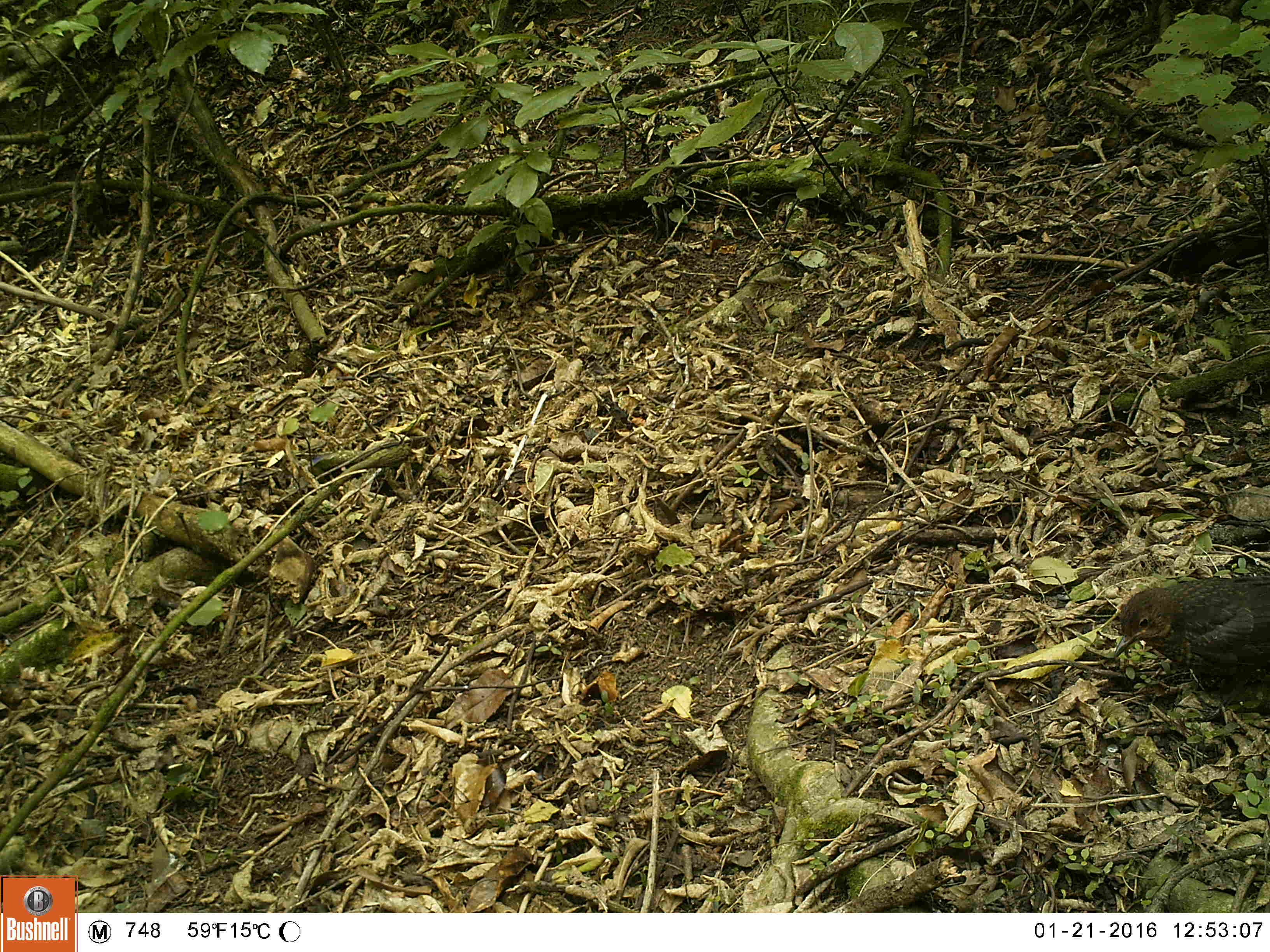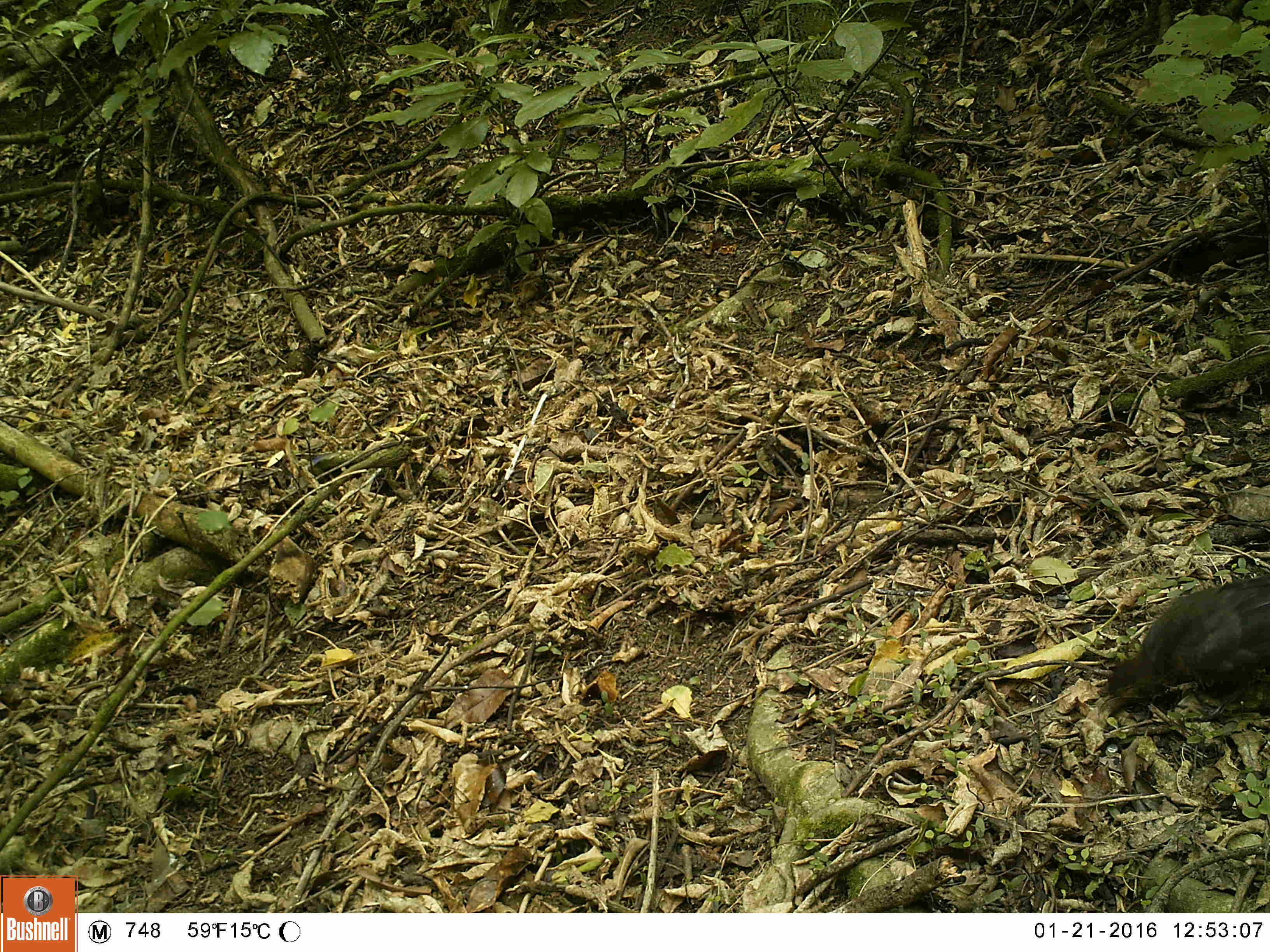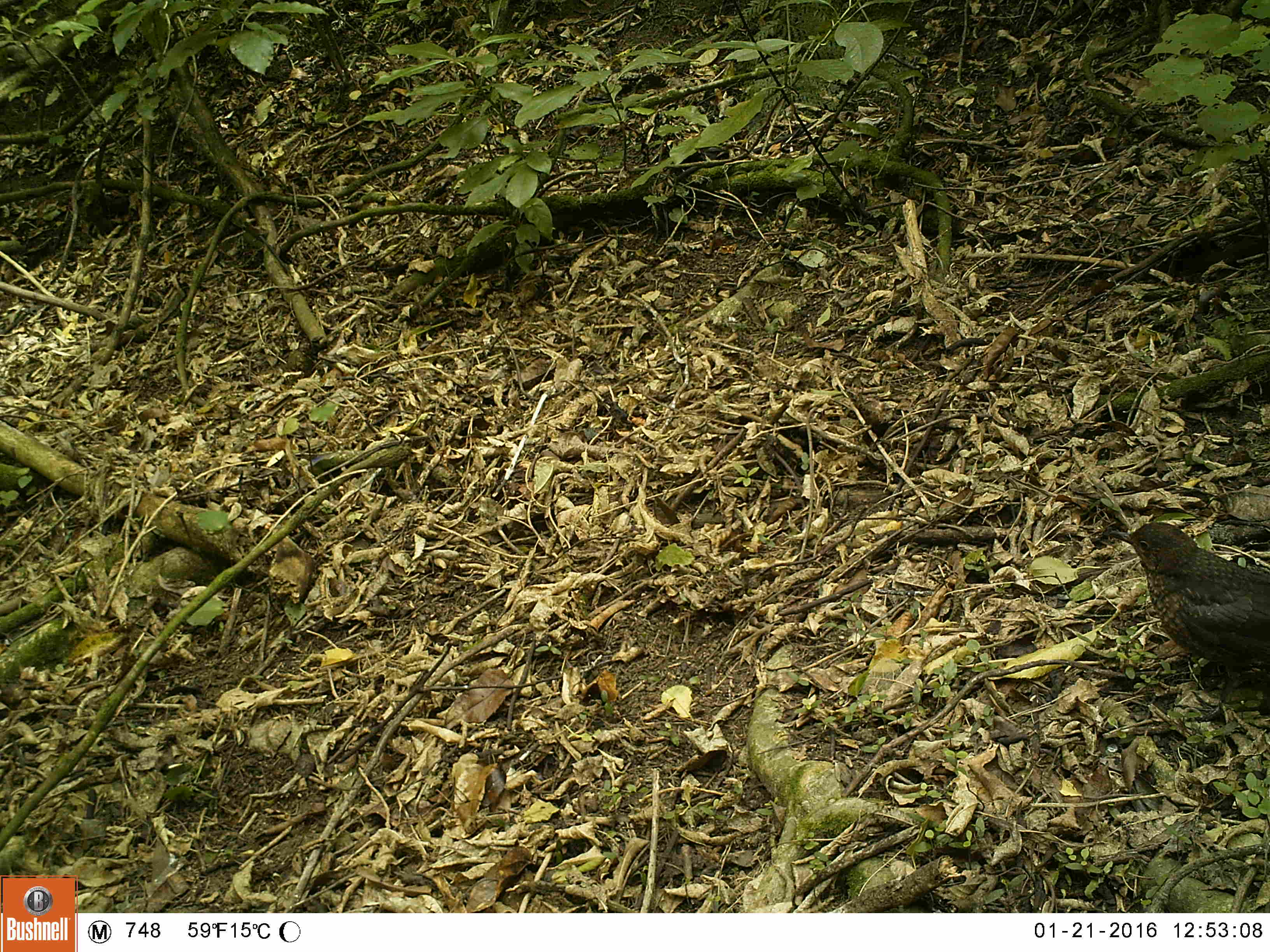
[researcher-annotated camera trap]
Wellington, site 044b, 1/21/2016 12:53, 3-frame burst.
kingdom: Animalia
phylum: Chordata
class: Aves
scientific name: Aves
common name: bird